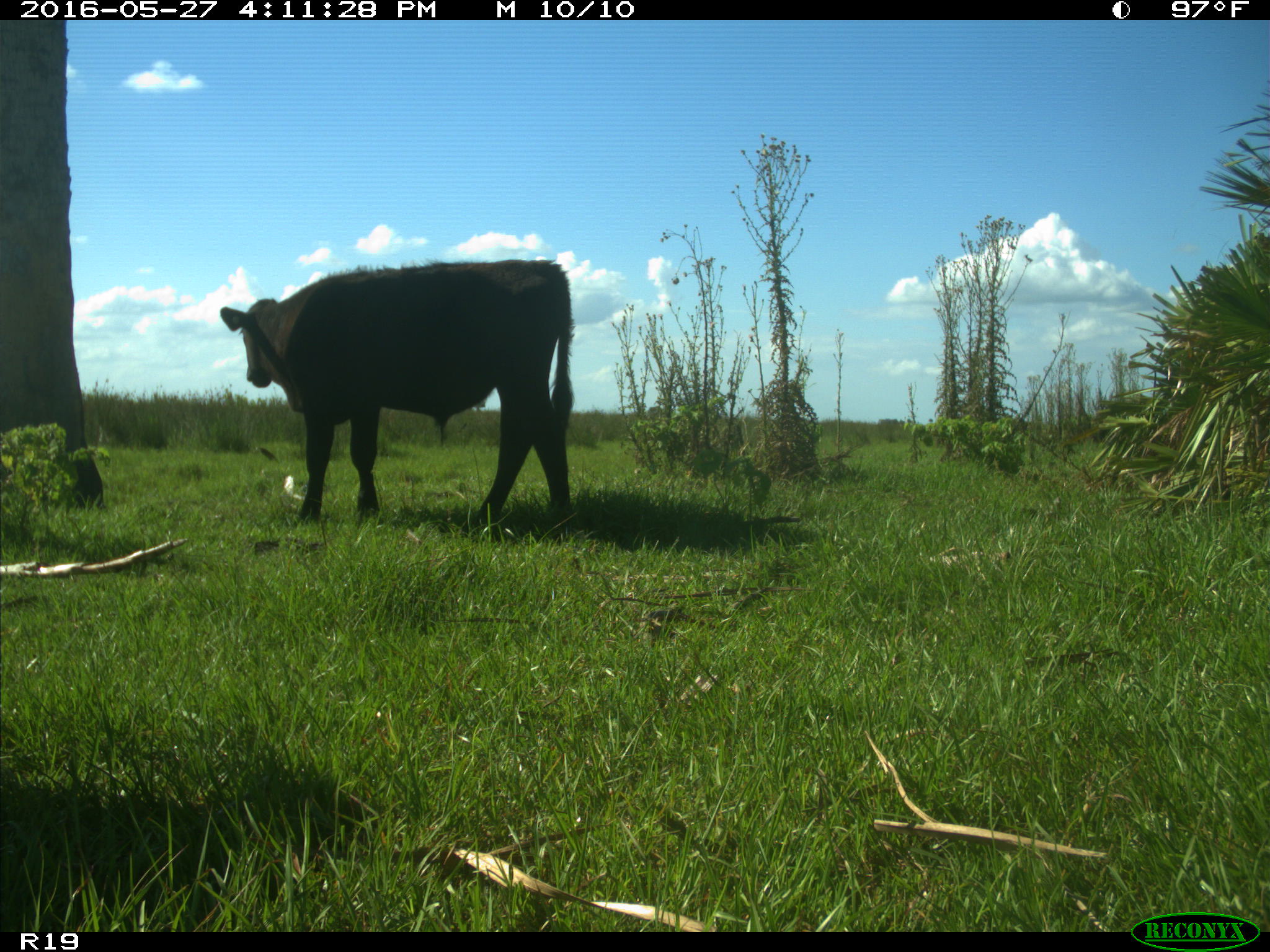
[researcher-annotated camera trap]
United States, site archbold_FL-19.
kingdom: Animalia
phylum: Chordata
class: Mammalia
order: Artiodactyla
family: Bovidae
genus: Bos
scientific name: Bos taurus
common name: domestic cow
Bos taurus (domestic cow).